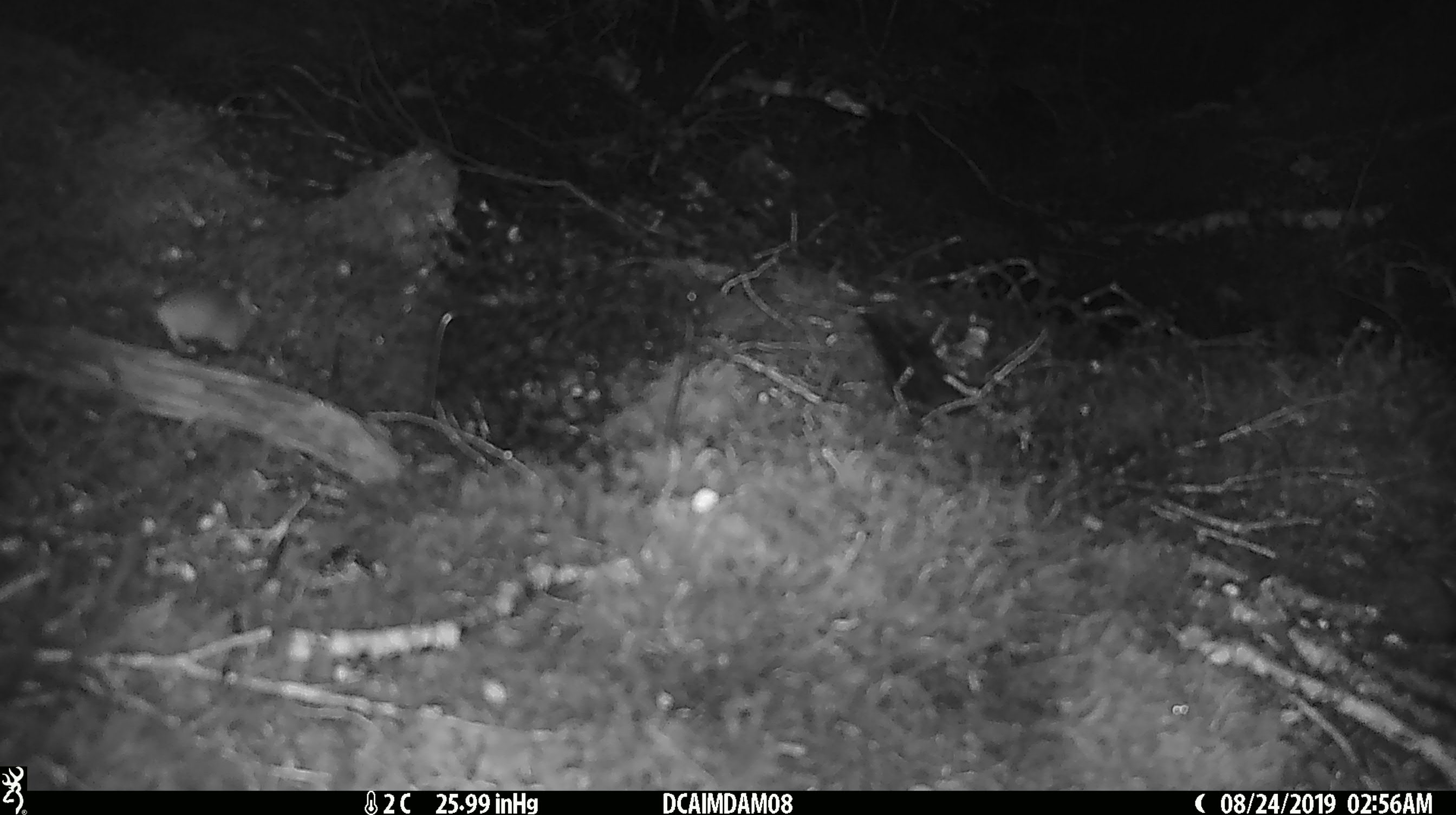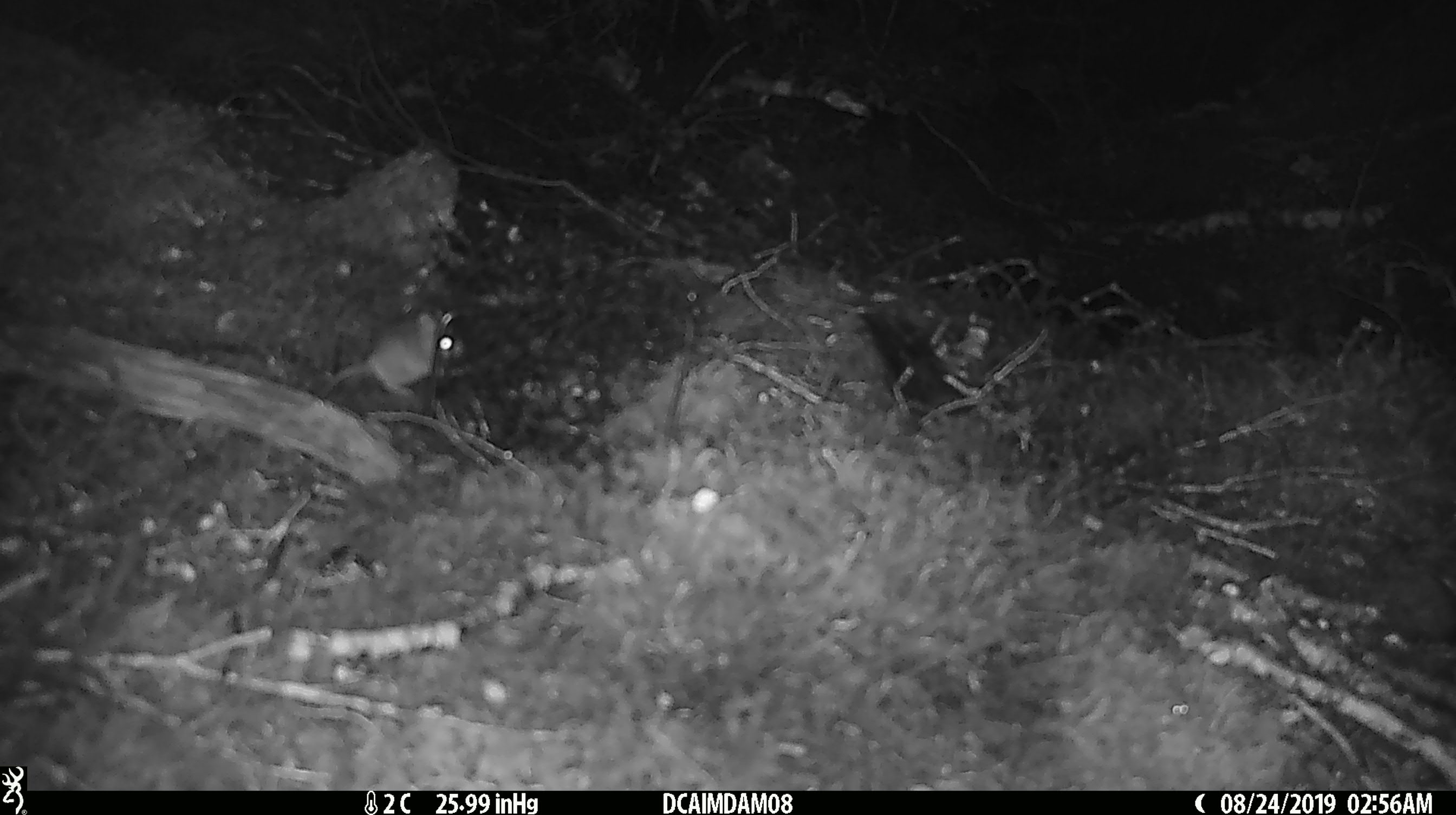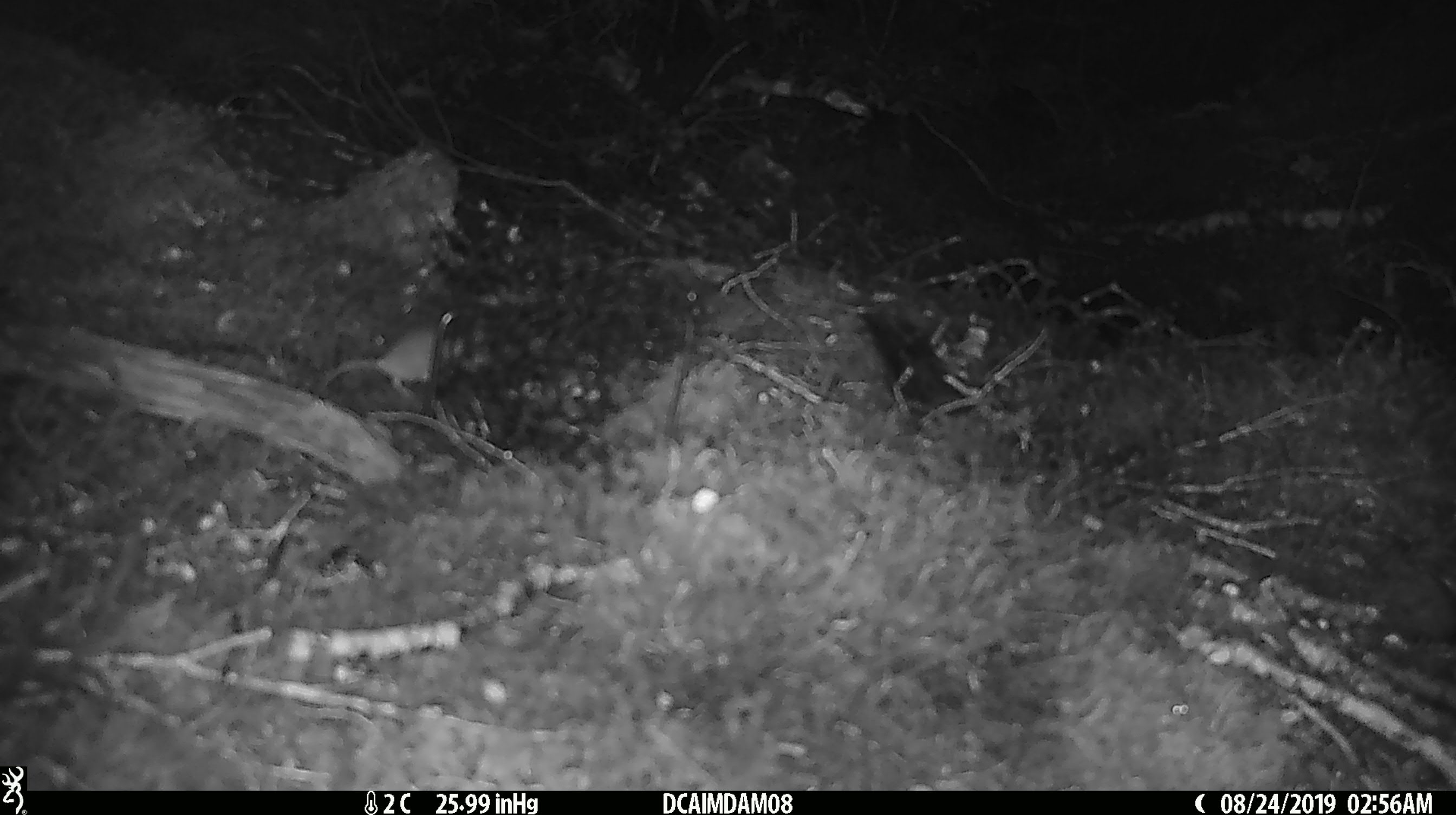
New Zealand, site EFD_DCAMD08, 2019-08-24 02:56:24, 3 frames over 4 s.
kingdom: Animalia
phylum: Chordata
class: Mammalia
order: Rodentia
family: Muridae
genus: Mus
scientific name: Mus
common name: mouse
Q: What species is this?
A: Mouse (Mus).